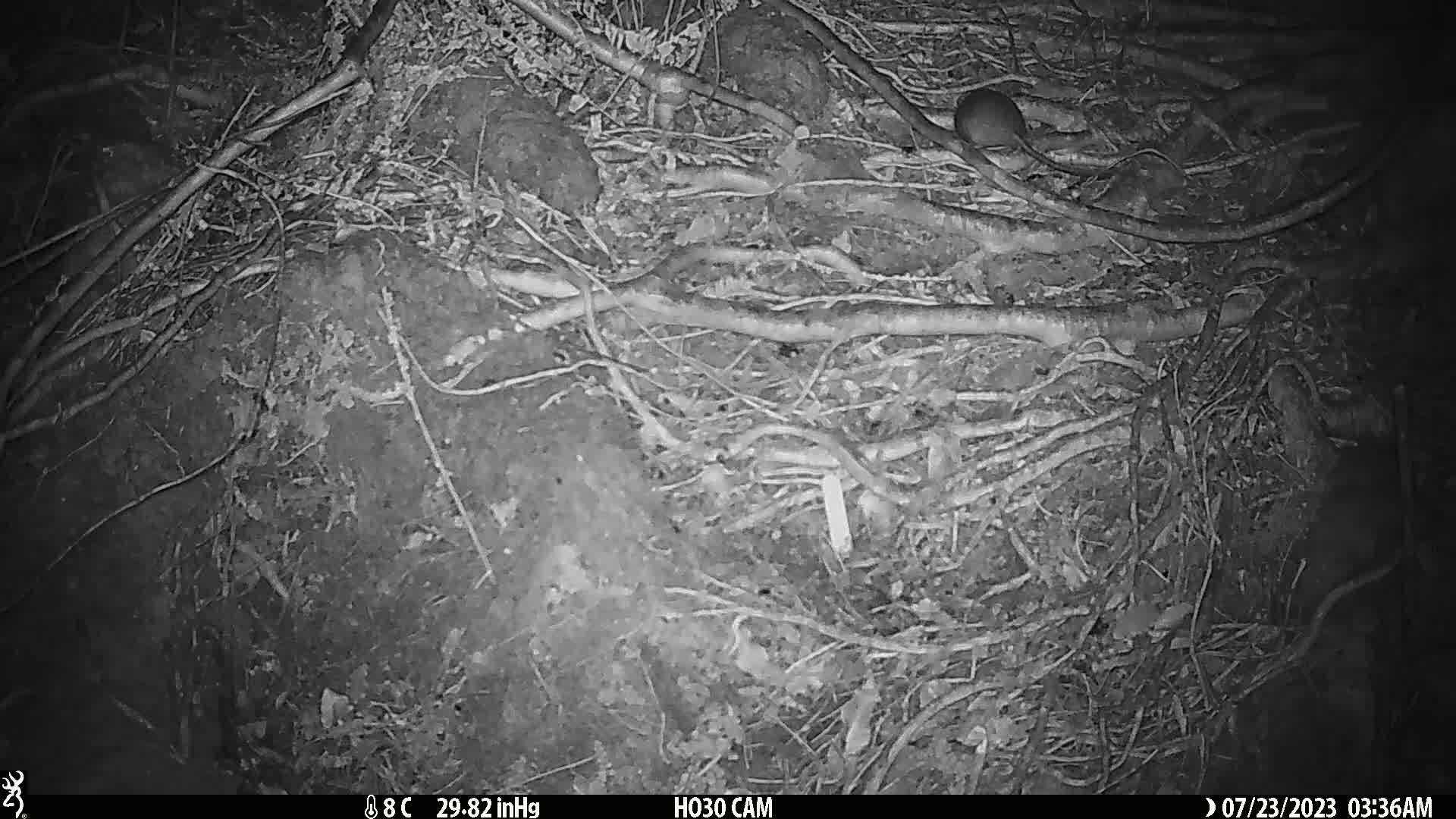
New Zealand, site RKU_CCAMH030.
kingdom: Animalia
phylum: Chordata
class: Mammalia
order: Rodentia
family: Muridae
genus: Rattus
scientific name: Rattus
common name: rat